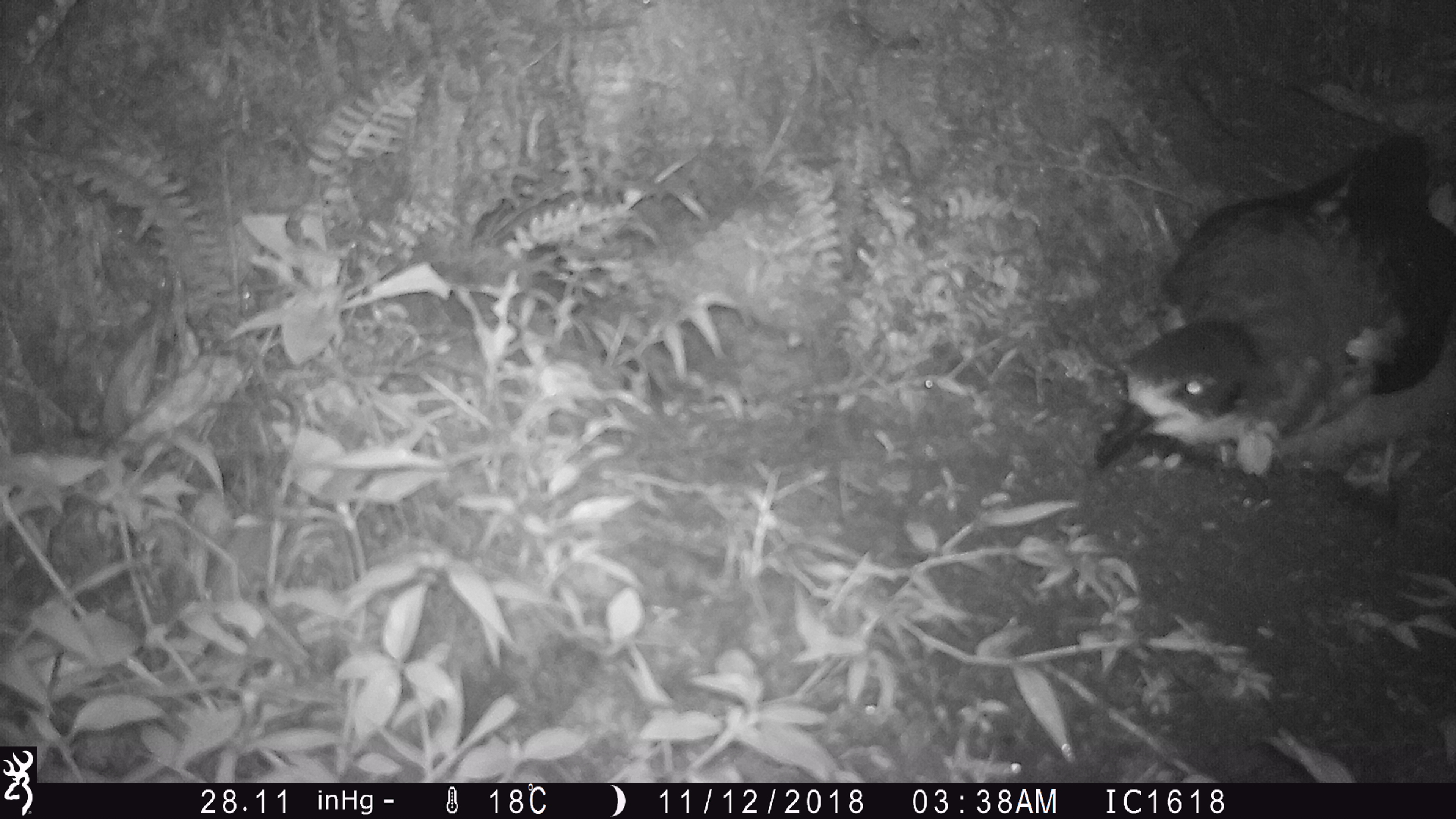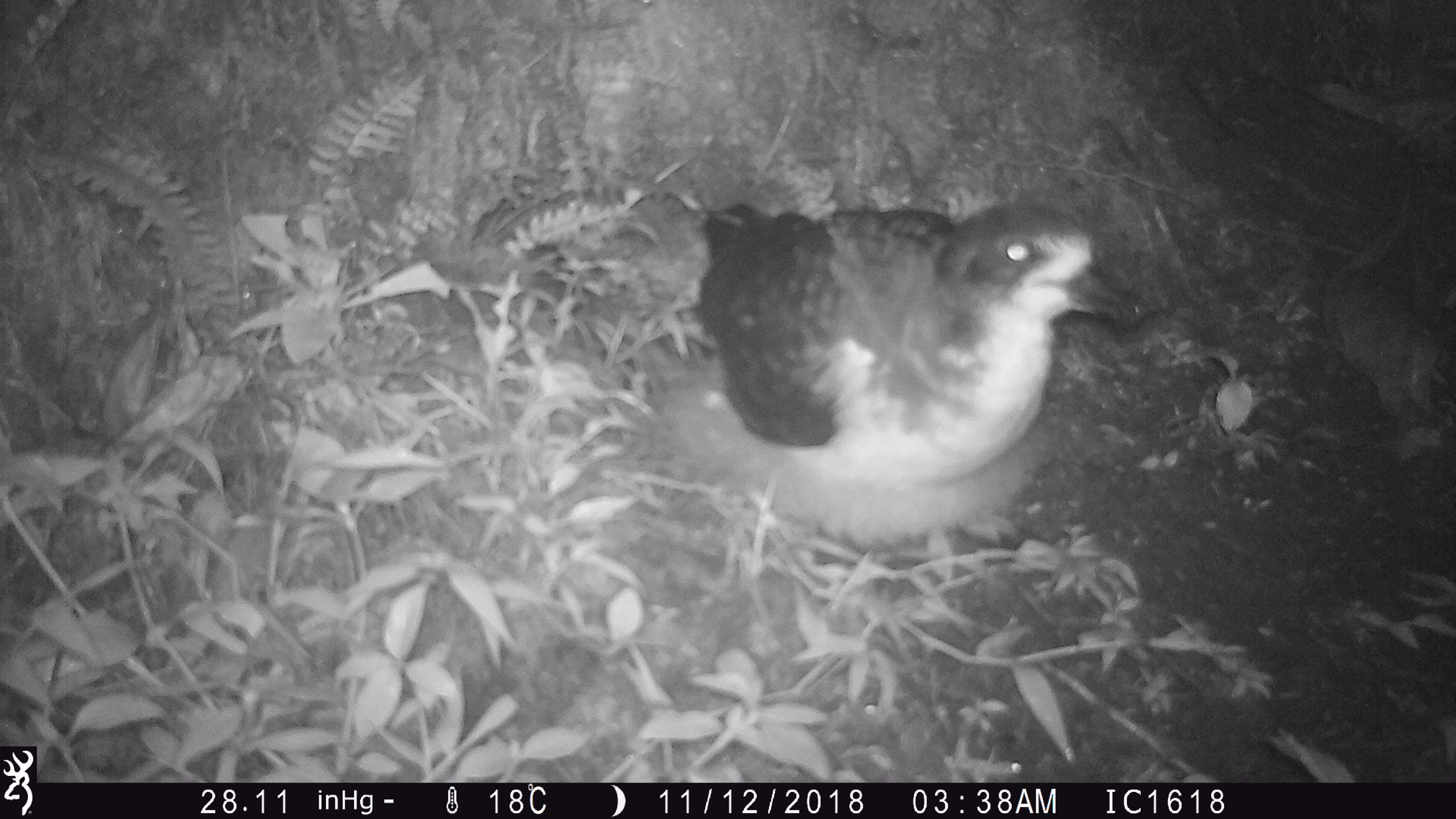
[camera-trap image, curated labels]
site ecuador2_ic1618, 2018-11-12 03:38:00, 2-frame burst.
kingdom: Animalia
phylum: Chordata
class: Aves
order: Procellariiformes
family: Procellariidae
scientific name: Procellariidae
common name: petrel chick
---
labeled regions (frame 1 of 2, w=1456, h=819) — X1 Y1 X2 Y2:
petrel chick: 1101 135 1456 509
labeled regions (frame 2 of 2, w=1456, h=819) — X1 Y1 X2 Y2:
petrel chick: 663 193 1140 553